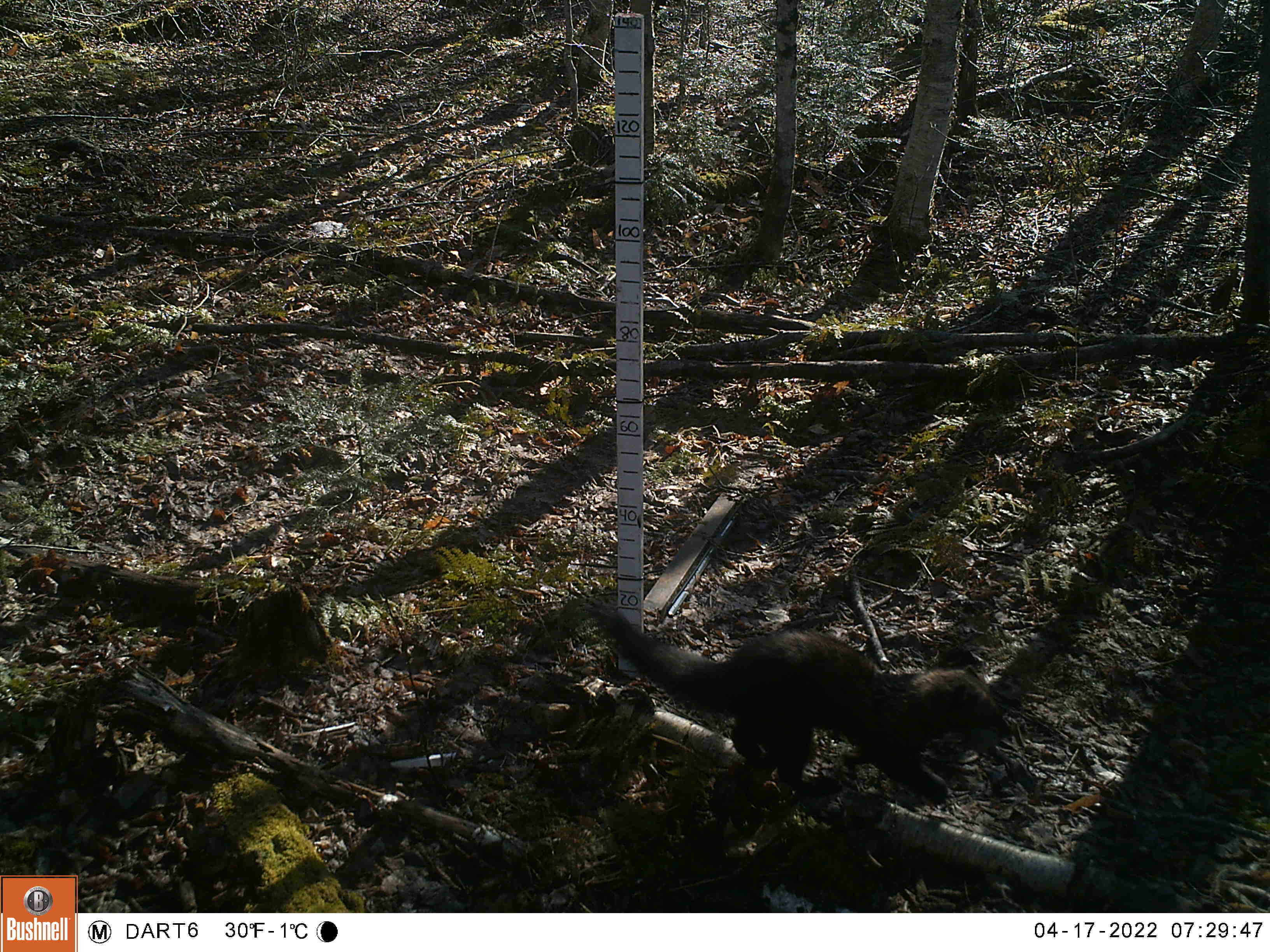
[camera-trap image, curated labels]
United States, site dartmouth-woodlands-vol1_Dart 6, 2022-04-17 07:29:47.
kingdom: Animalia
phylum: Chordata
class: Mammalia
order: Carnivora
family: Mustelidae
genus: Pekania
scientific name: Pekania pennanti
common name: fisher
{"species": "fisher (Pekania pennanti)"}